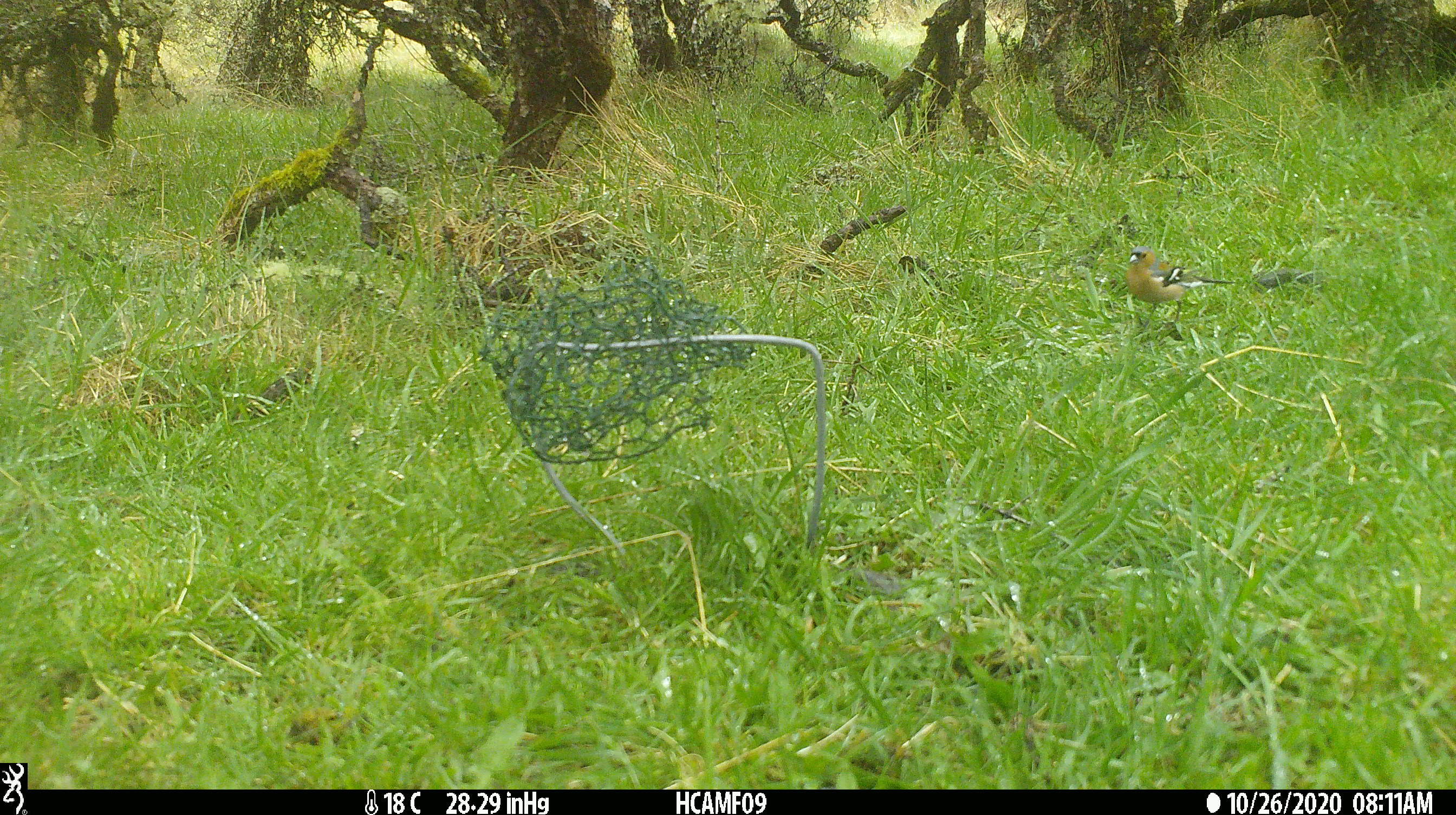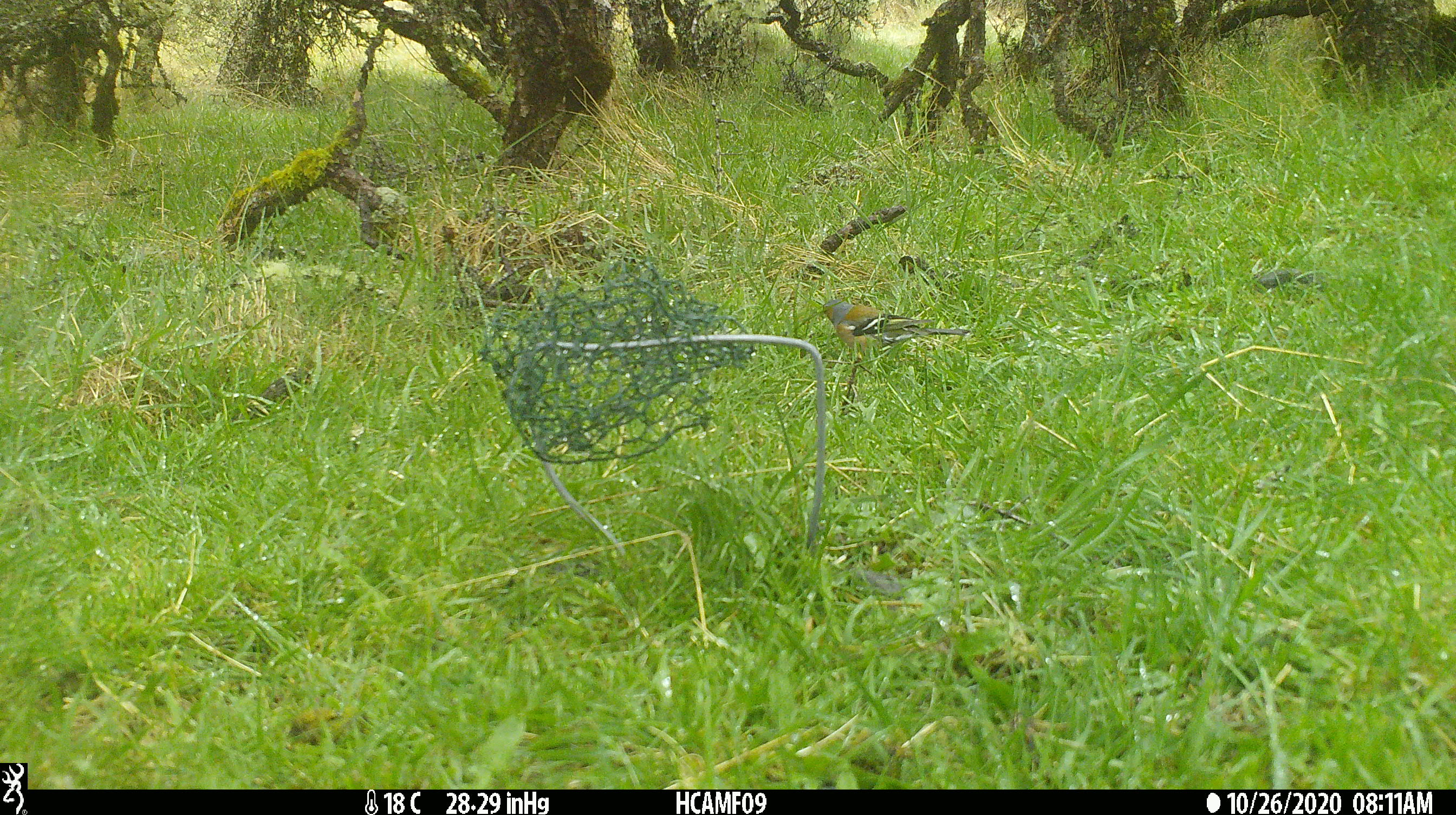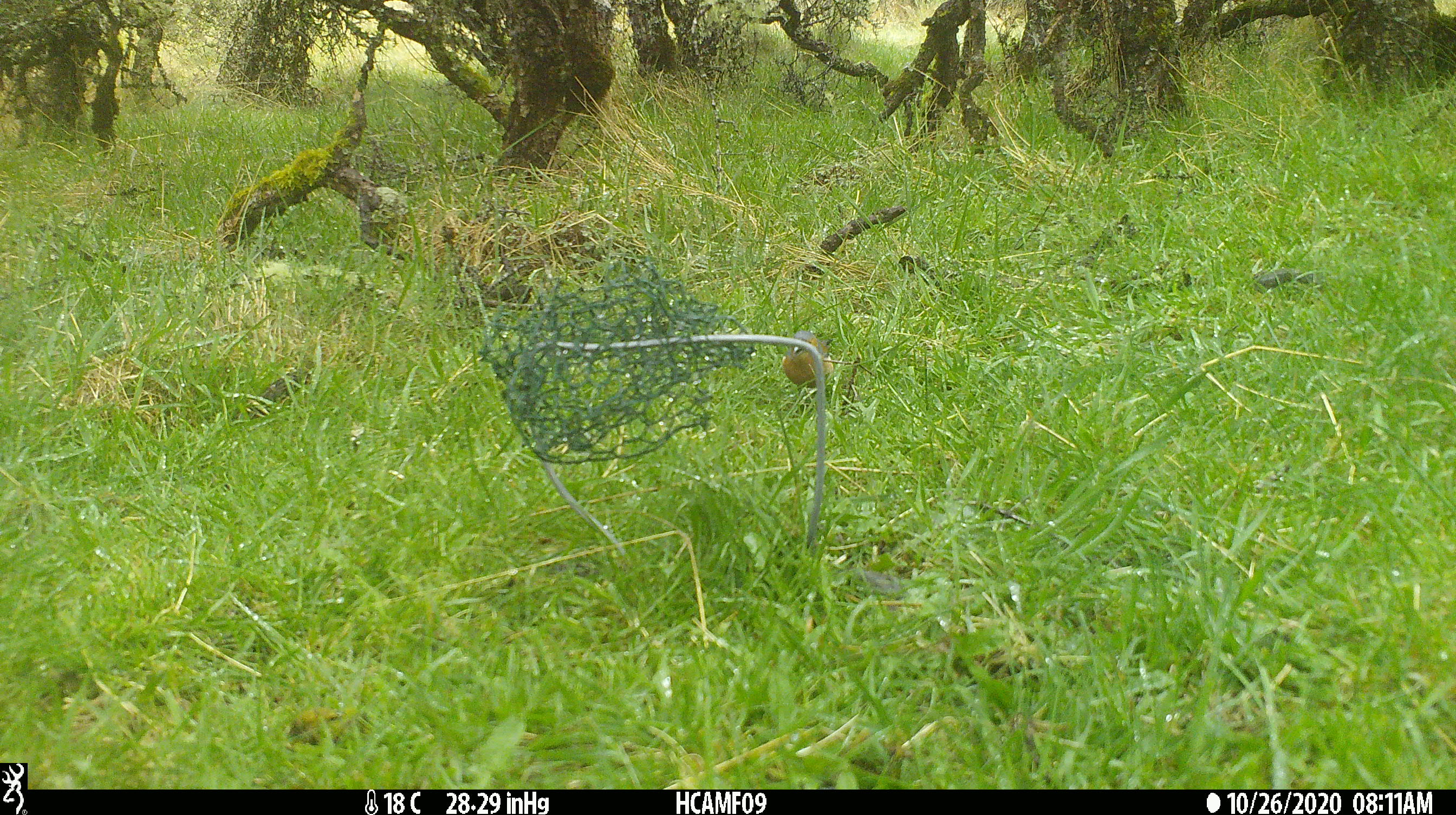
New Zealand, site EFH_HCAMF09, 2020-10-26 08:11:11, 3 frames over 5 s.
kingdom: Animalia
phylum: Chordata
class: Aves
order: Passeriformes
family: Fringillidae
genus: Fringilla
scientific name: Fringilla coelebs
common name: common chaffinch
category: chaffinch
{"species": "chaffinch (common chaffinch) (Fringilla coelebs)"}